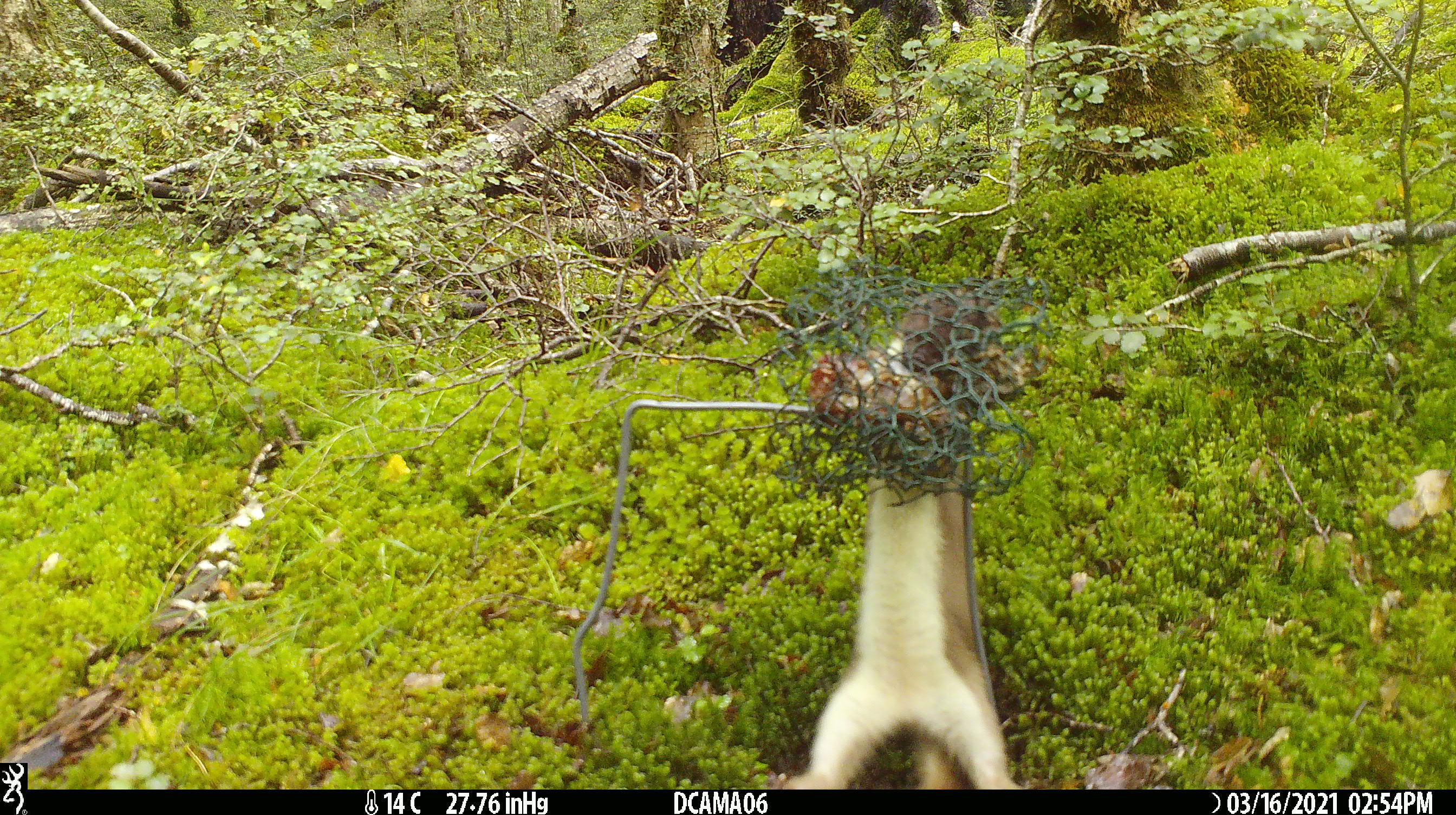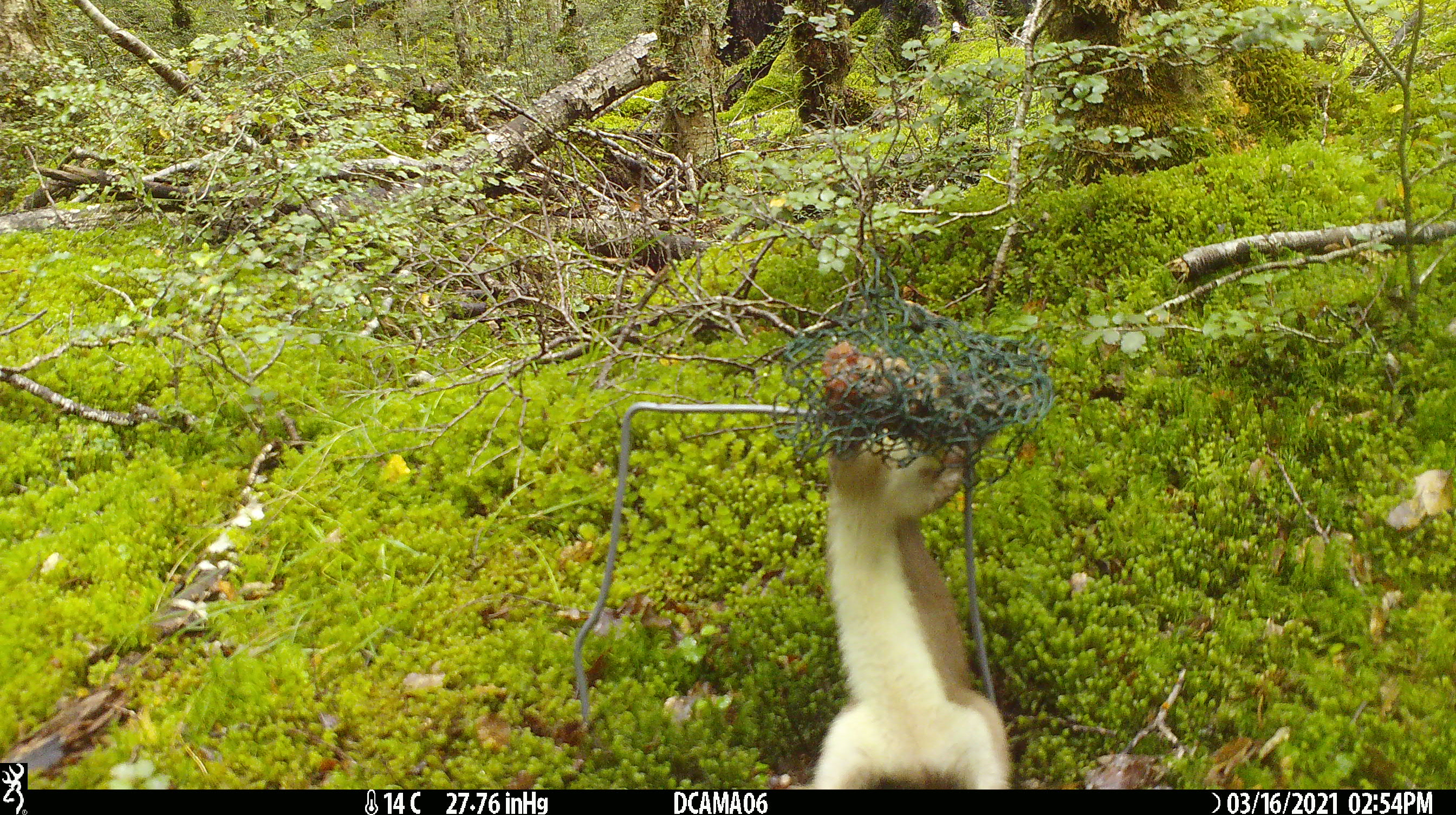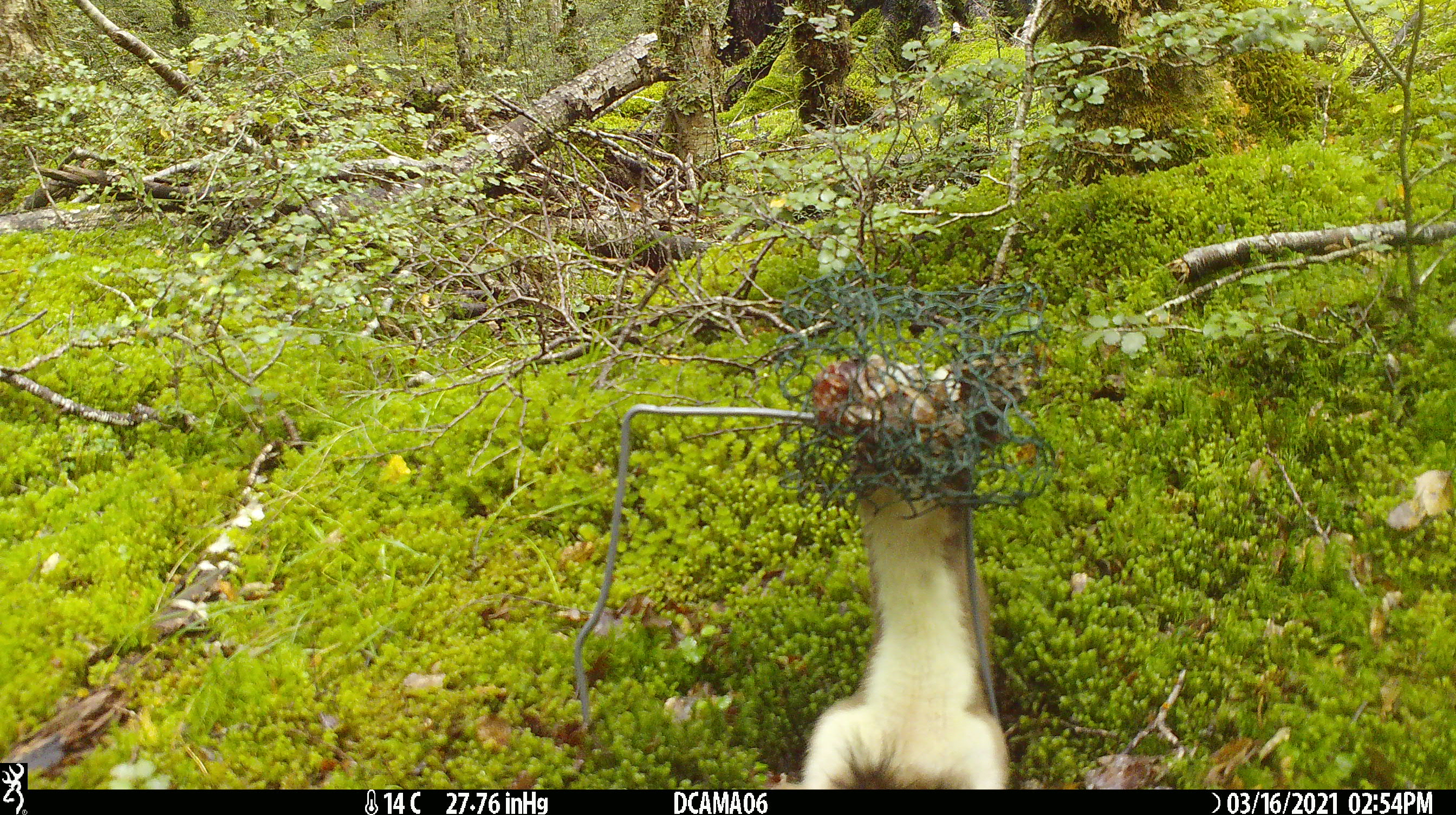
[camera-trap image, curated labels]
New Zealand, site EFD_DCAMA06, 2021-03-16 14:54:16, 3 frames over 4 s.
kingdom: Animalia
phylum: Chordata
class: Mammalia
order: Carnivora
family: Mustelidae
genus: Mustela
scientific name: Mustela erminea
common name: stoat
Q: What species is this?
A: Stoat (Mustela erminea).